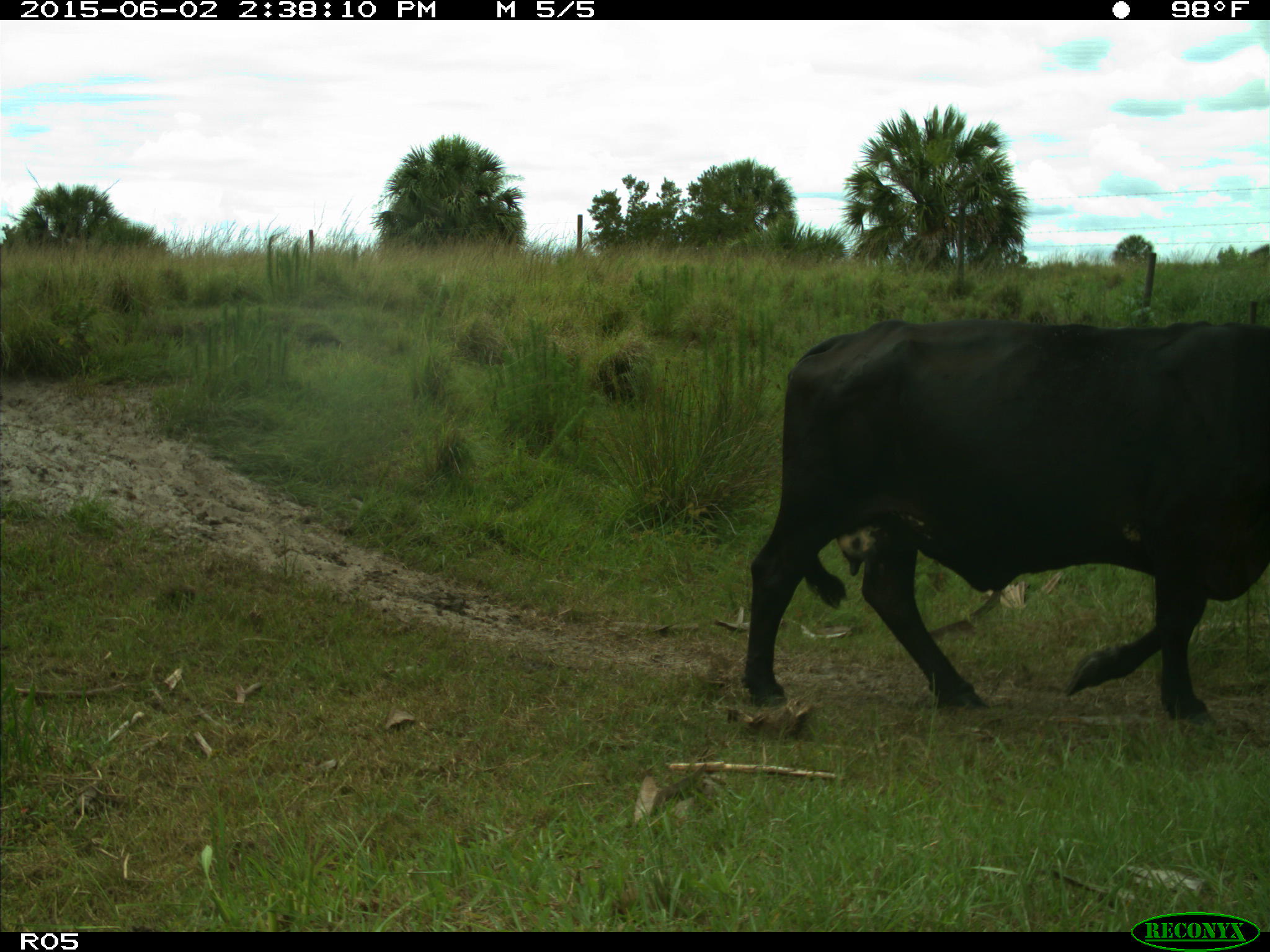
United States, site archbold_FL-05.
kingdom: Animalia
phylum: Chordata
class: Mammalia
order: Artiodactyla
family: Bovidae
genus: Bos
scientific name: Bos taurus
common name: domestic cow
Bos taurus (domestic cow).